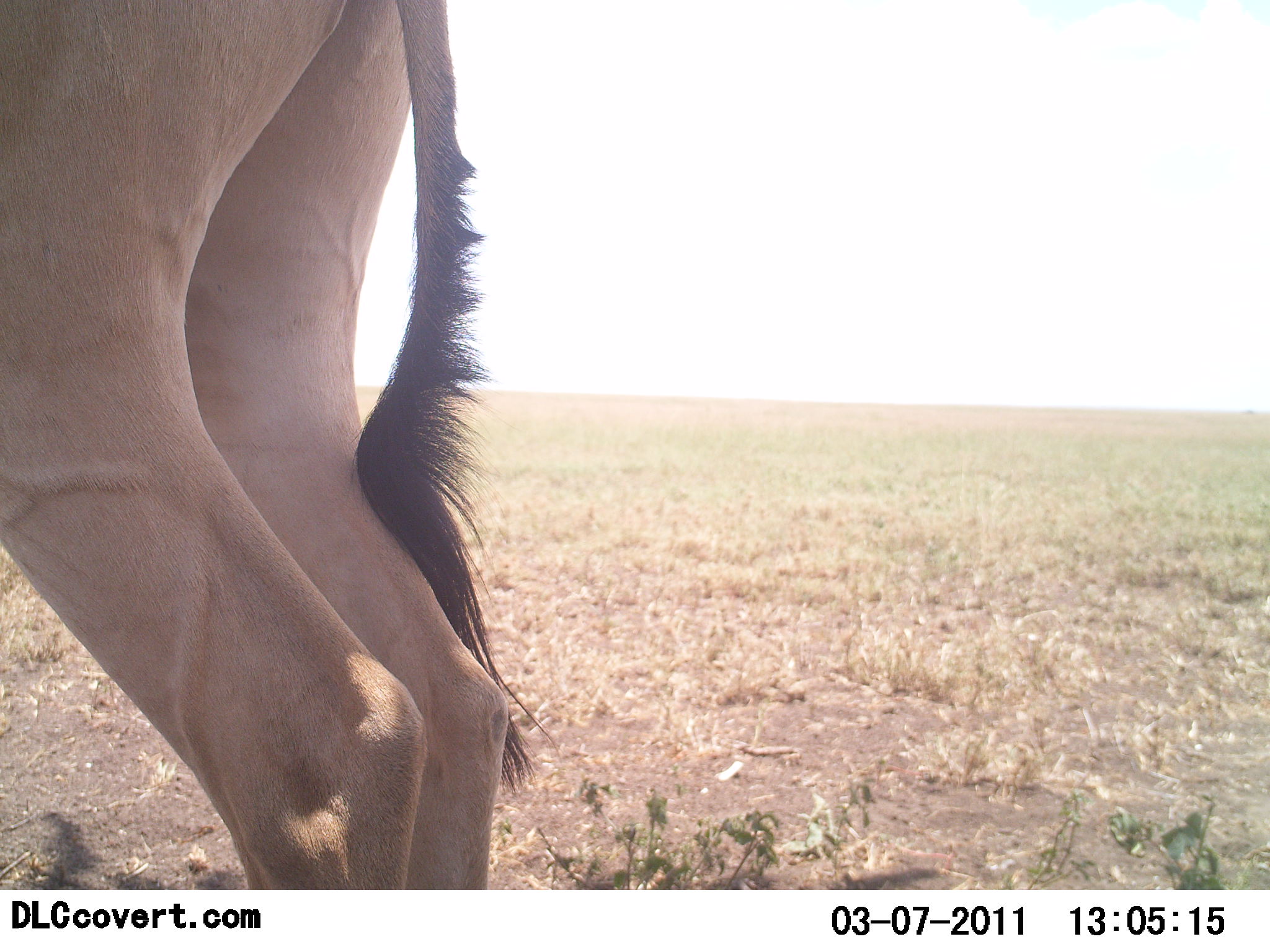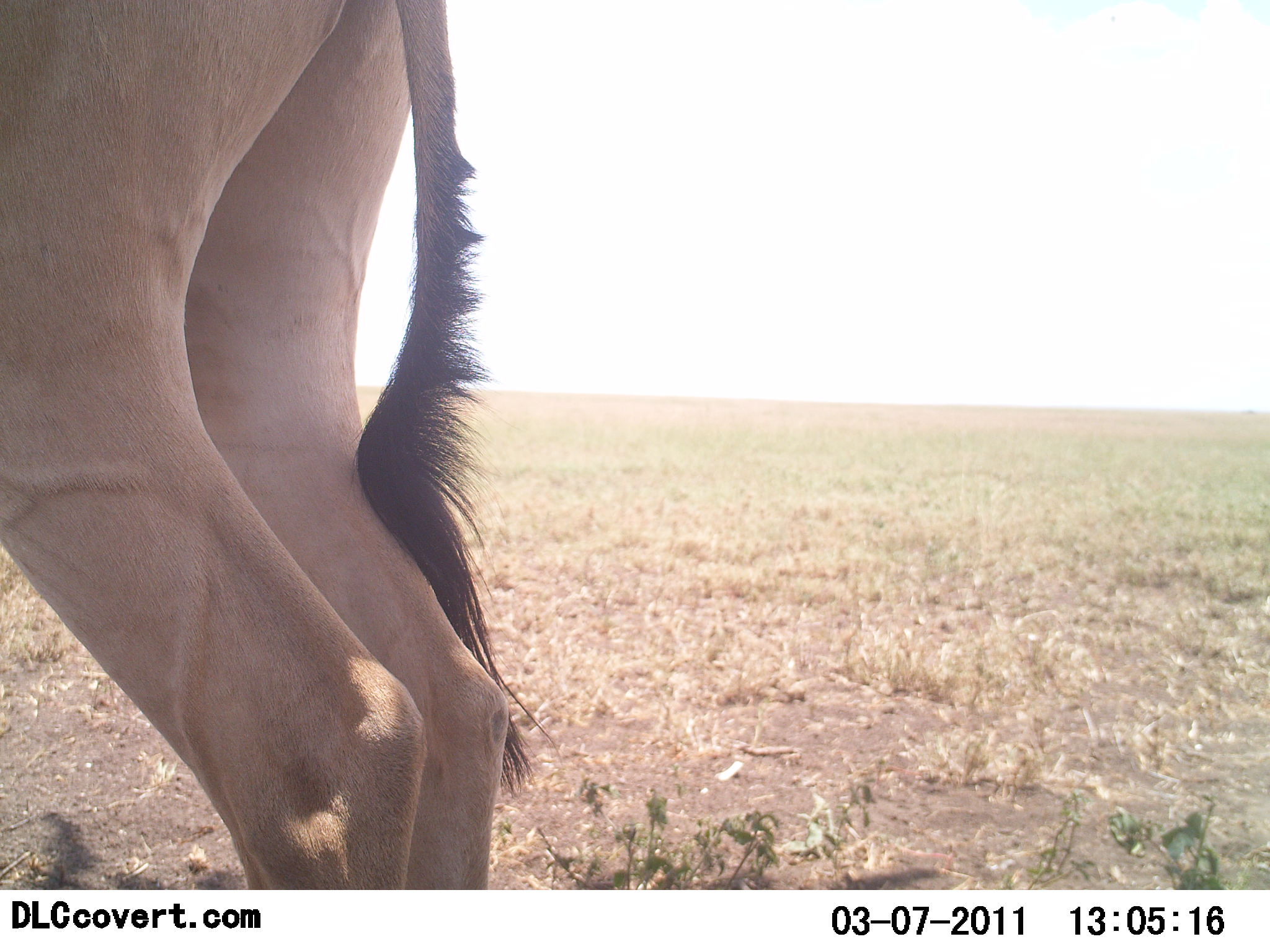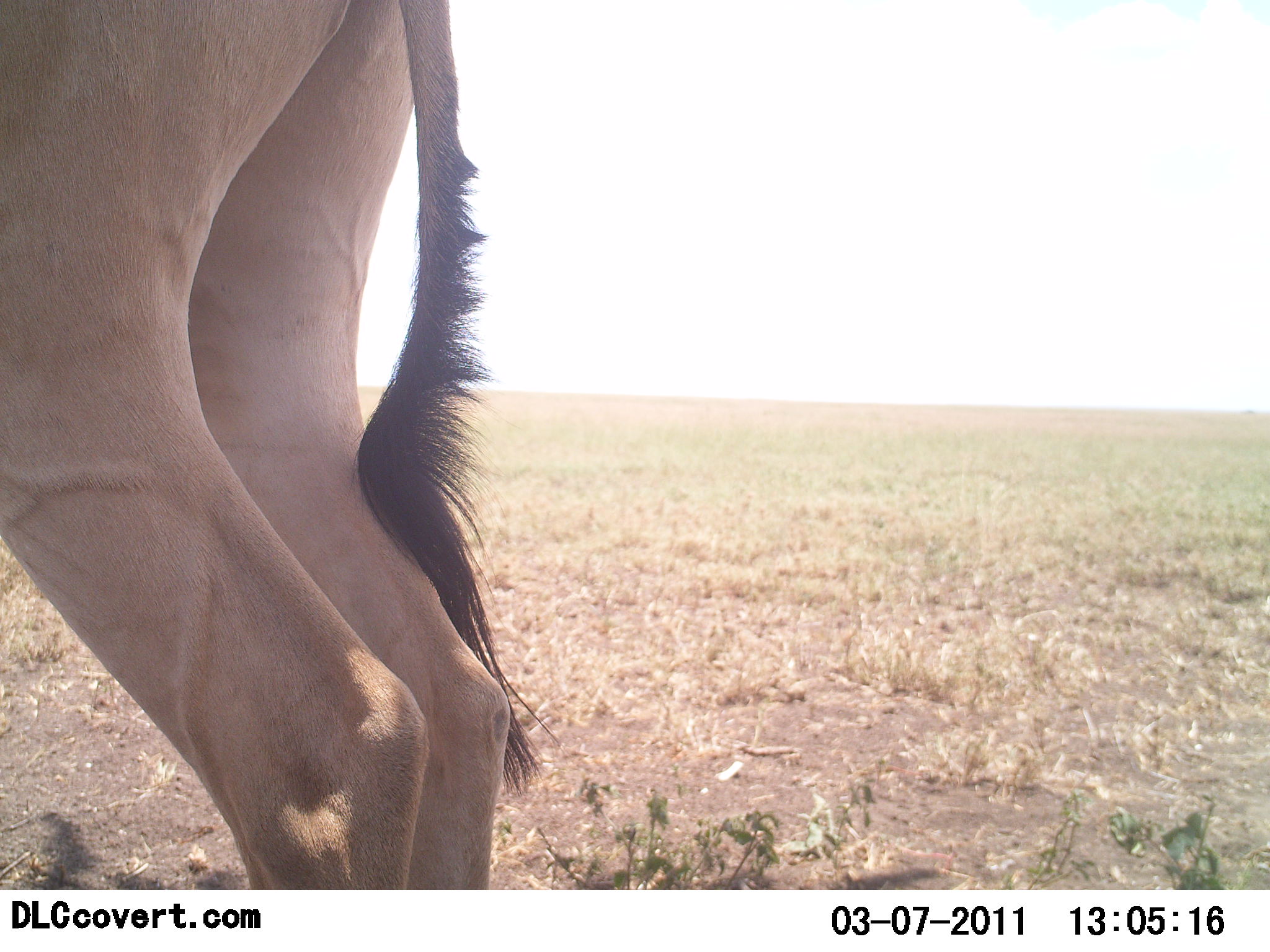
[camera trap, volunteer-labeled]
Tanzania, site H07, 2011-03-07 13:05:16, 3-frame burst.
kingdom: Animalia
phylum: Chordata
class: Mammalia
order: Artiodactyla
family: Bovidae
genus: Alcelaphus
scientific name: Alcelaphus buselaphus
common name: hartebeest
Hartebeest (Alcelaphus buselaphus), count 1. Behavior (volunteer vote fractions): standing 100%, resting 0%, moving 0%, interacting 0%. Young present (vote fraction): 0%. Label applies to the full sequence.